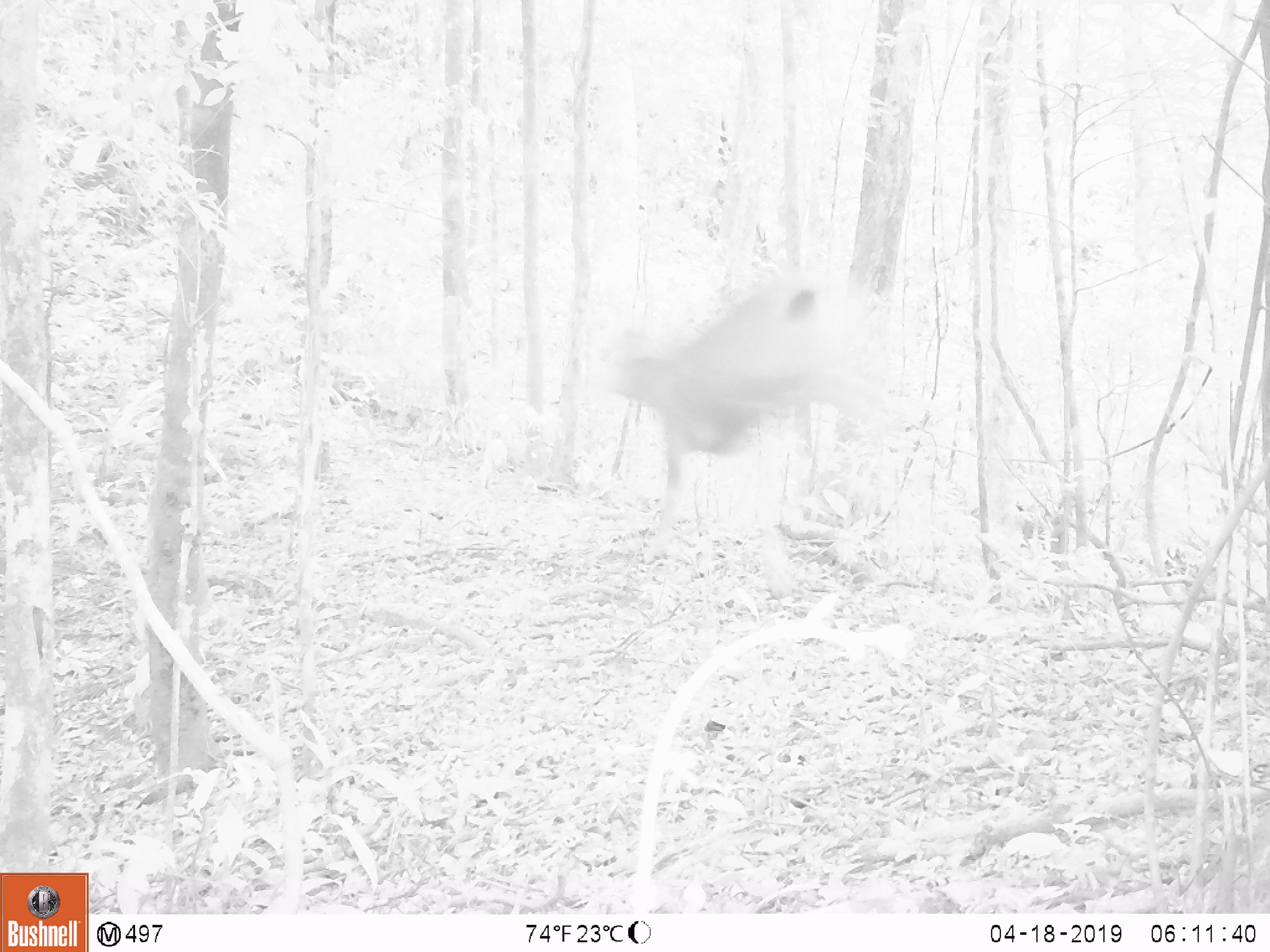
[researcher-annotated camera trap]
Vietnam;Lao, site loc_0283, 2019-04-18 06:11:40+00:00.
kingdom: Animalia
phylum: Chordata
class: Mammalia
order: Artiodactyla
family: Cervidae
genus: Rusa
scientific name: Rusa unicolor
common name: sambar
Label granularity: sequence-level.